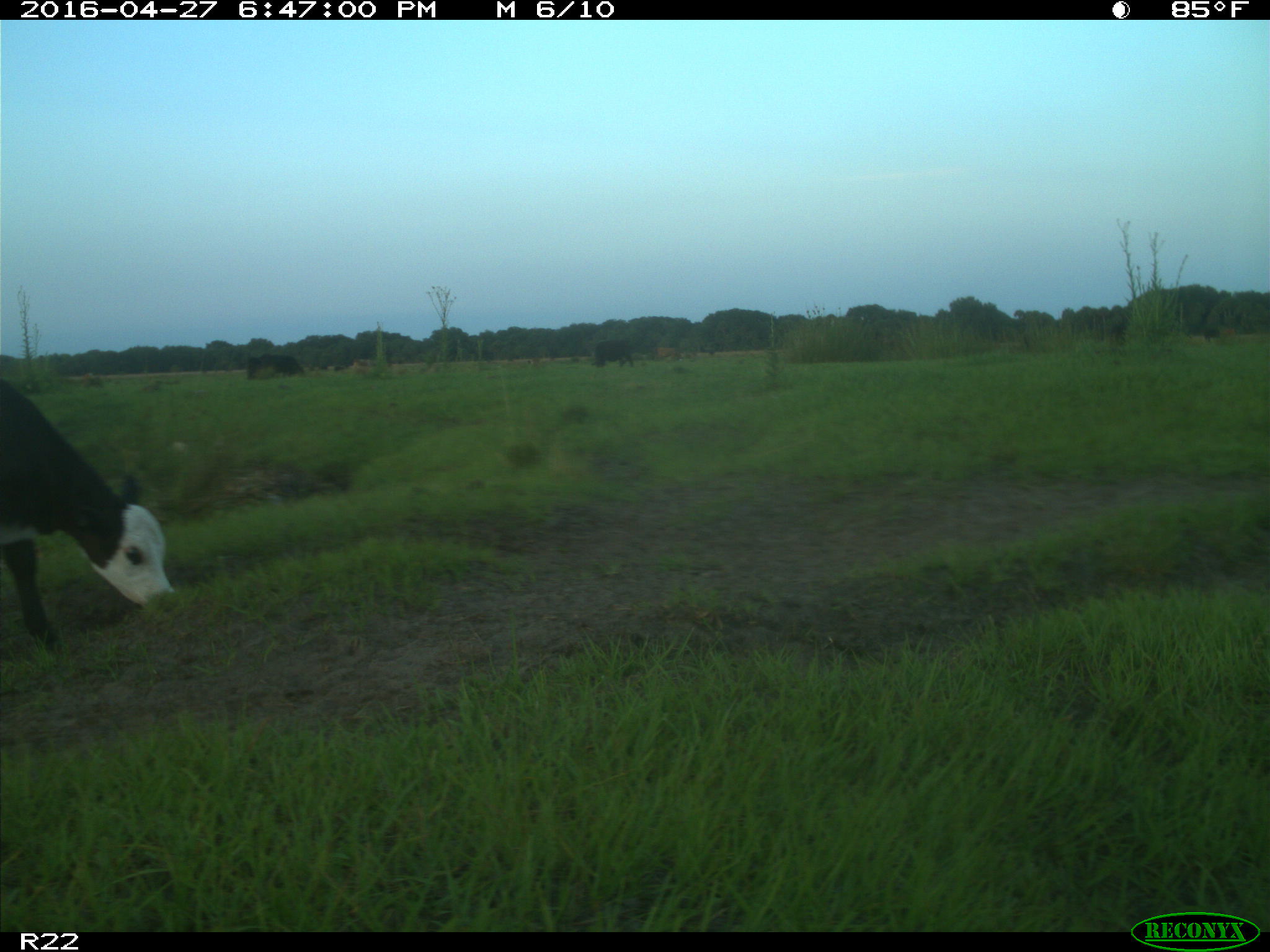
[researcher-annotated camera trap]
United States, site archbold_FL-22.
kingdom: Animalia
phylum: Chordata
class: Mammalia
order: Artiodactyla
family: Bovidae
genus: Bos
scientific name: Bos taurus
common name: domestic cow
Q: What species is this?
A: Bos taurus (domestic cow).